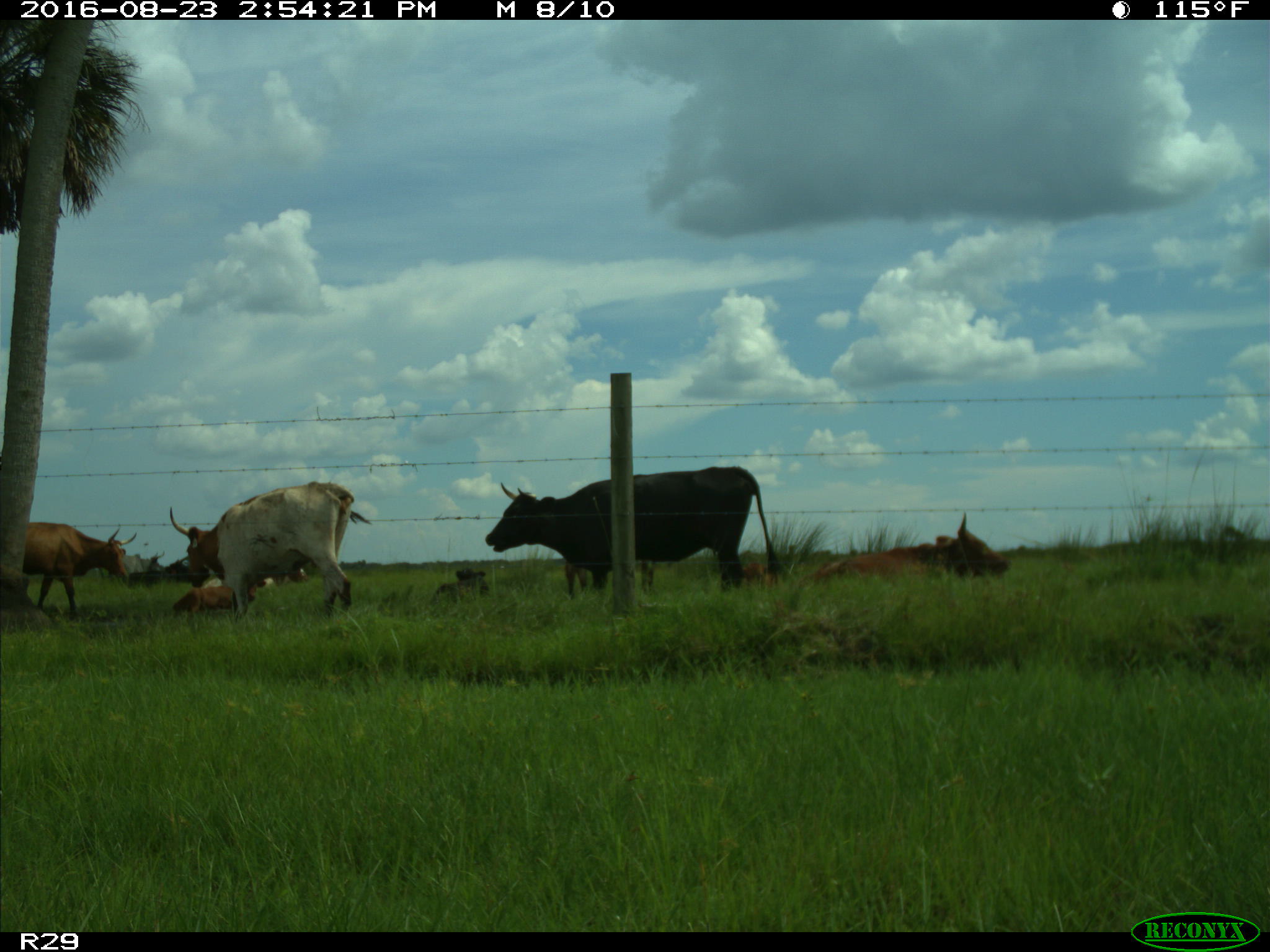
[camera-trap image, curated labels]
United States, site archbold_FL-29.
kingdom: Animalia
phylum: Chordata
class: Mammalia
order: Artiodactyla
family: Bovidae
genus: Bos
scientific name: Bos taurus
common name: domestic cow